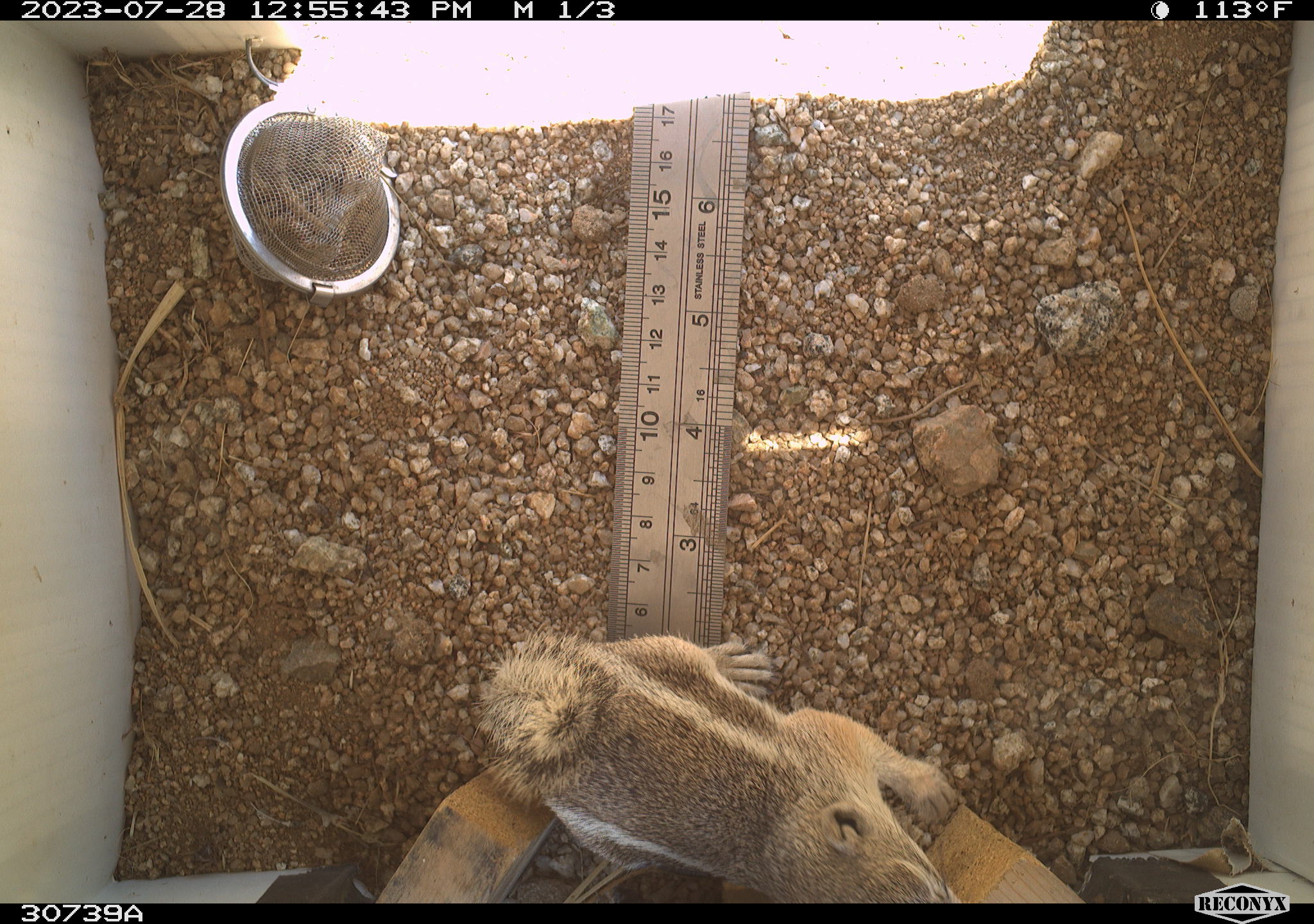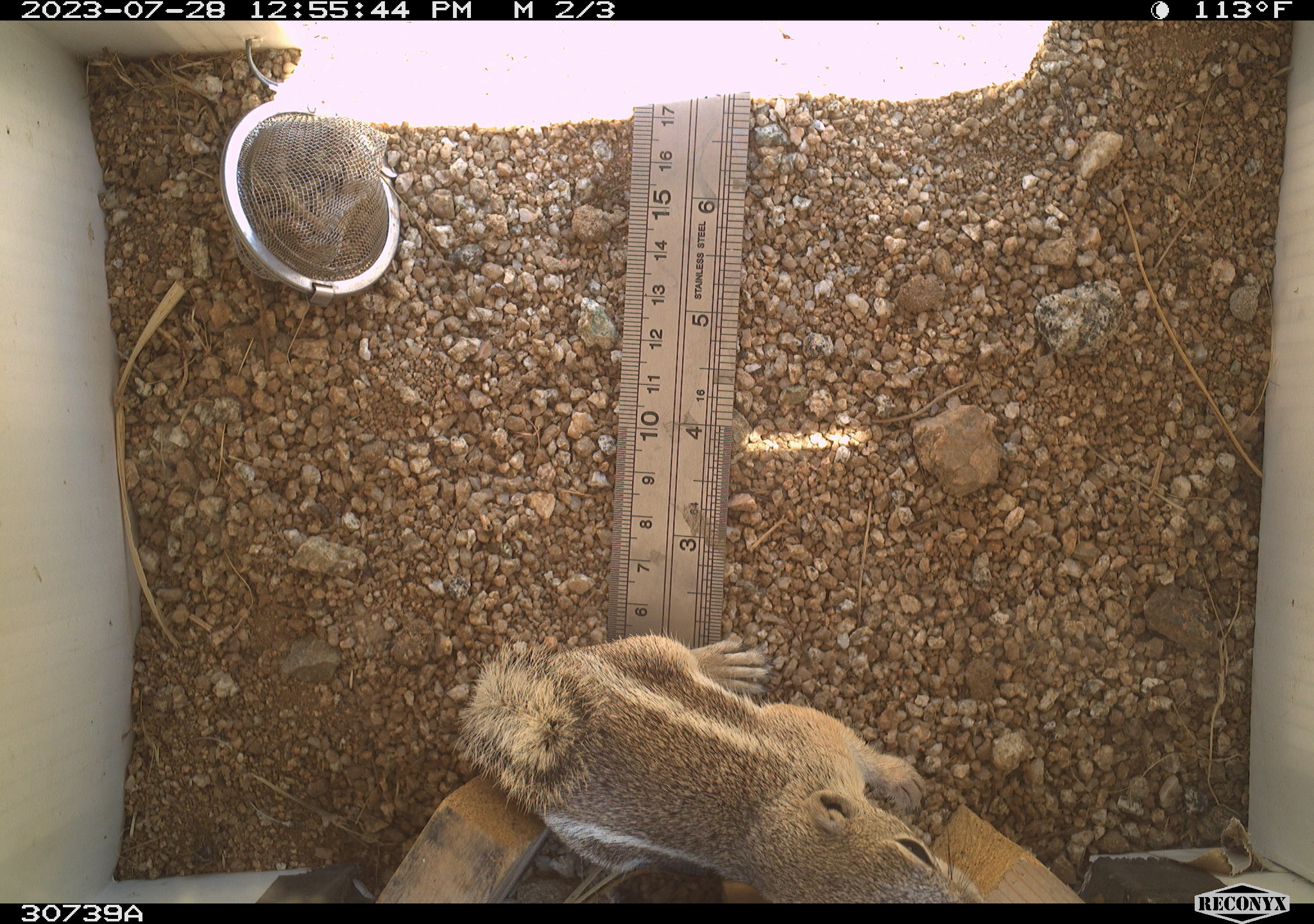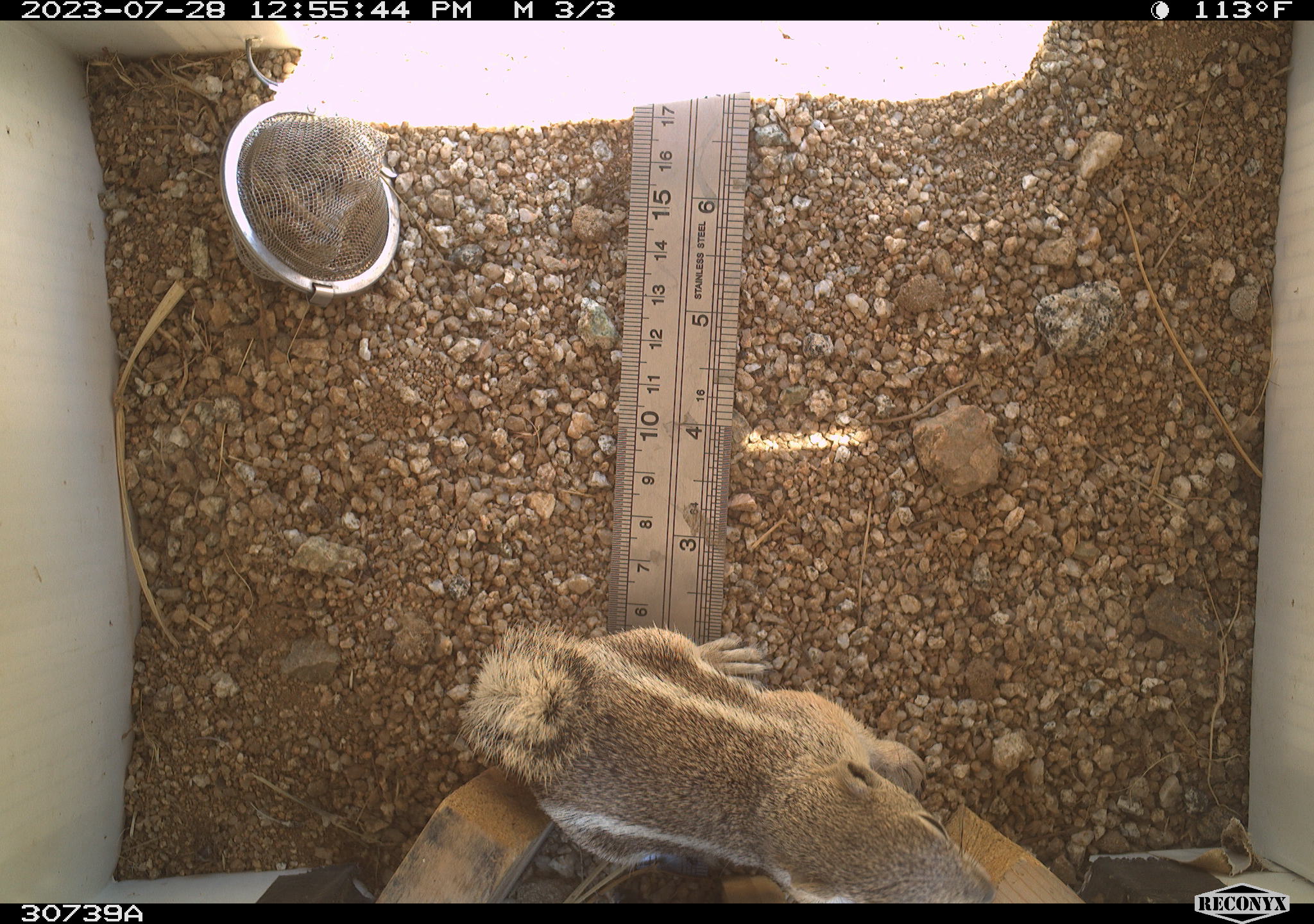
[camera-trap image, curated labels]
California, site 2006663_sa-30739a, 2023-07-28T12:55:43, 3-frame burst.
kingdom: Animalia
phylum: Chordata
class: Mammalia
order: Rodentia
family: Sciuridae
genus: Ammospermophilus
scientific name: Ammospermophilus leucurus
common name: white-tailed antelope squirrel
White-tailed antelope squirrel (Ammospermophilus leucurus).